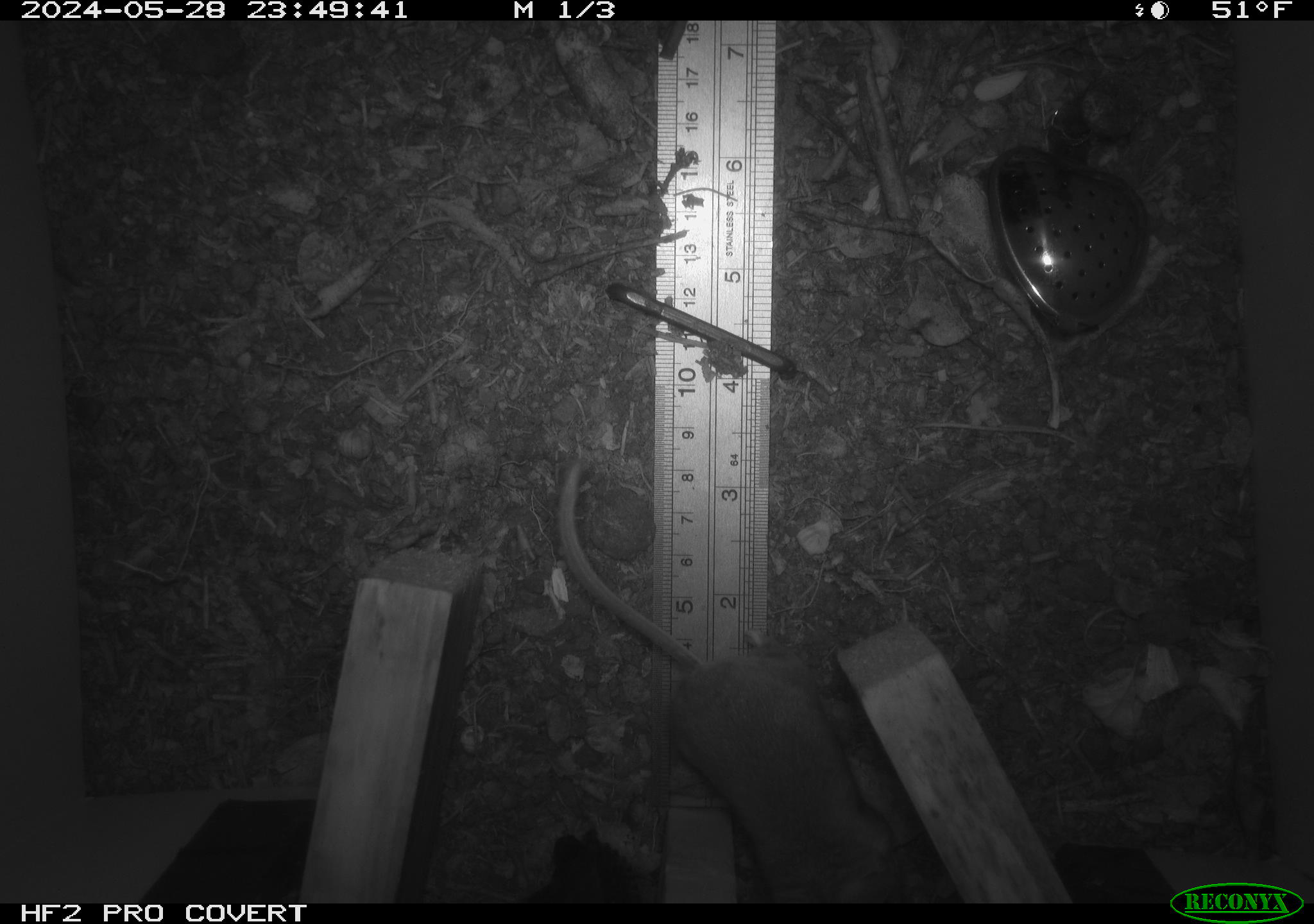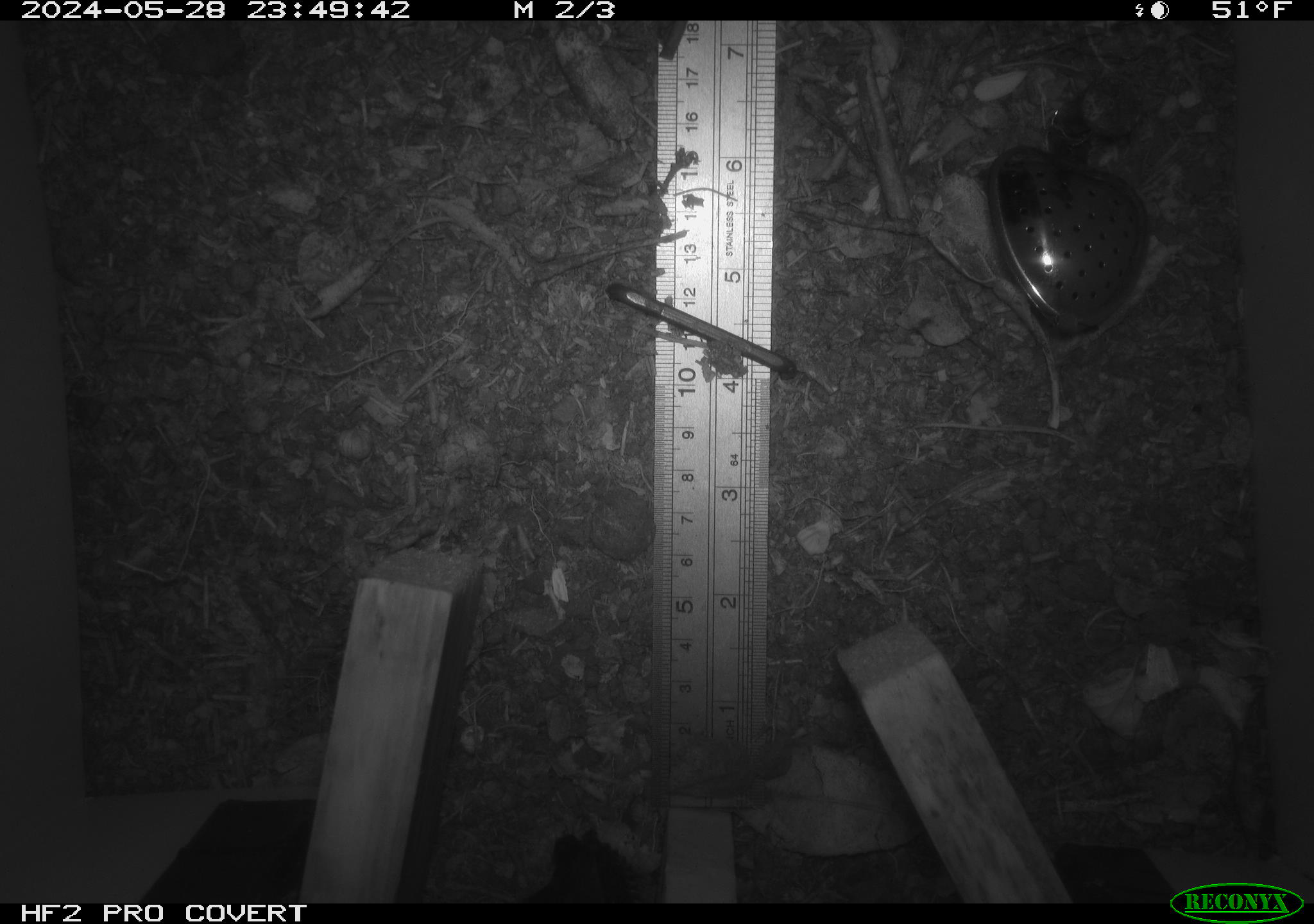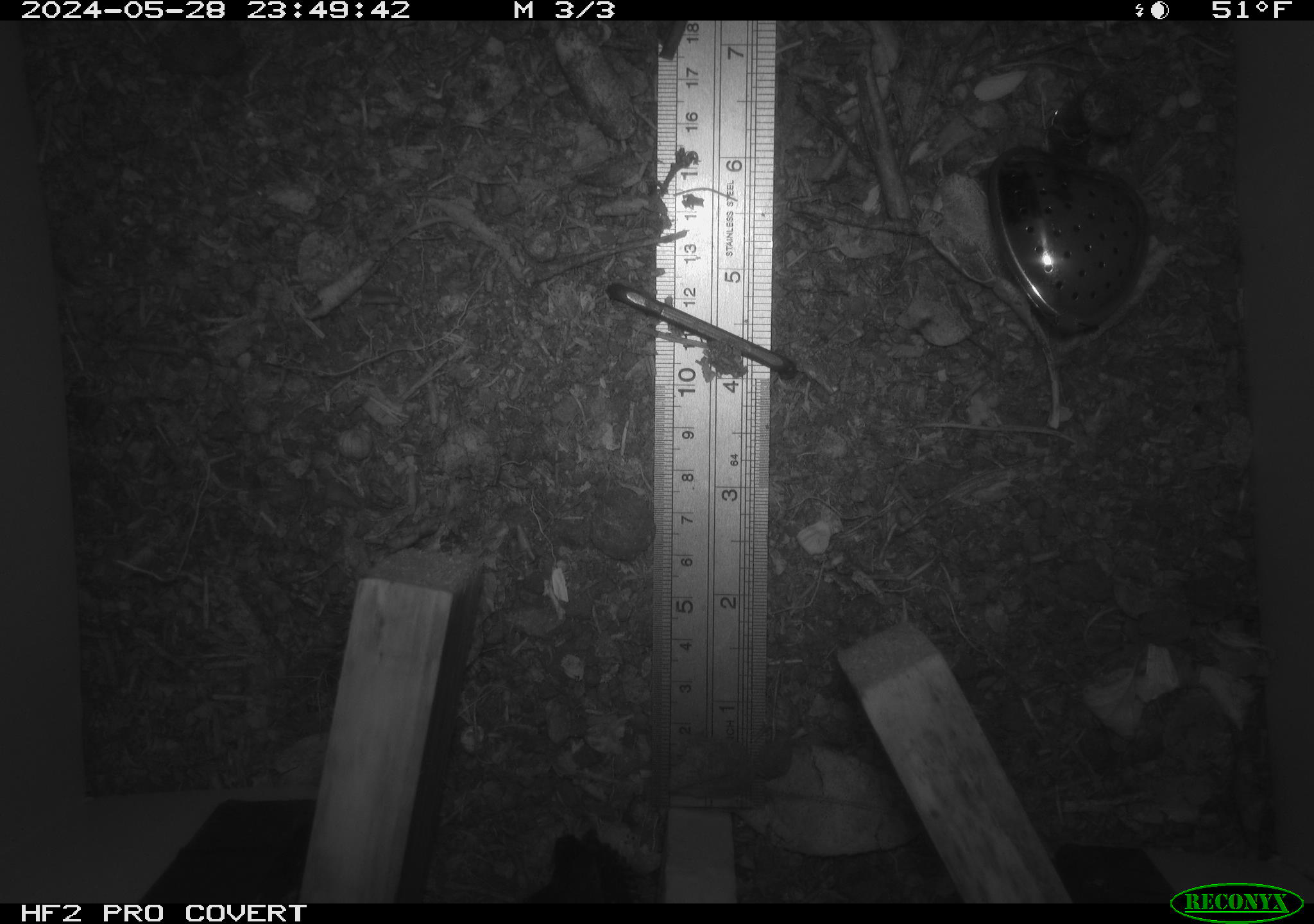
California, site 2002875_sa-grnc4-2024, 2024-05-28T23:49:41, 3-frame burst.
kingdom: Animalia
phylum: Chordata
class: Mammalia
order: Rodentia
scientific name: Rodentia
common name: rodent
Rodent (Rodentia).